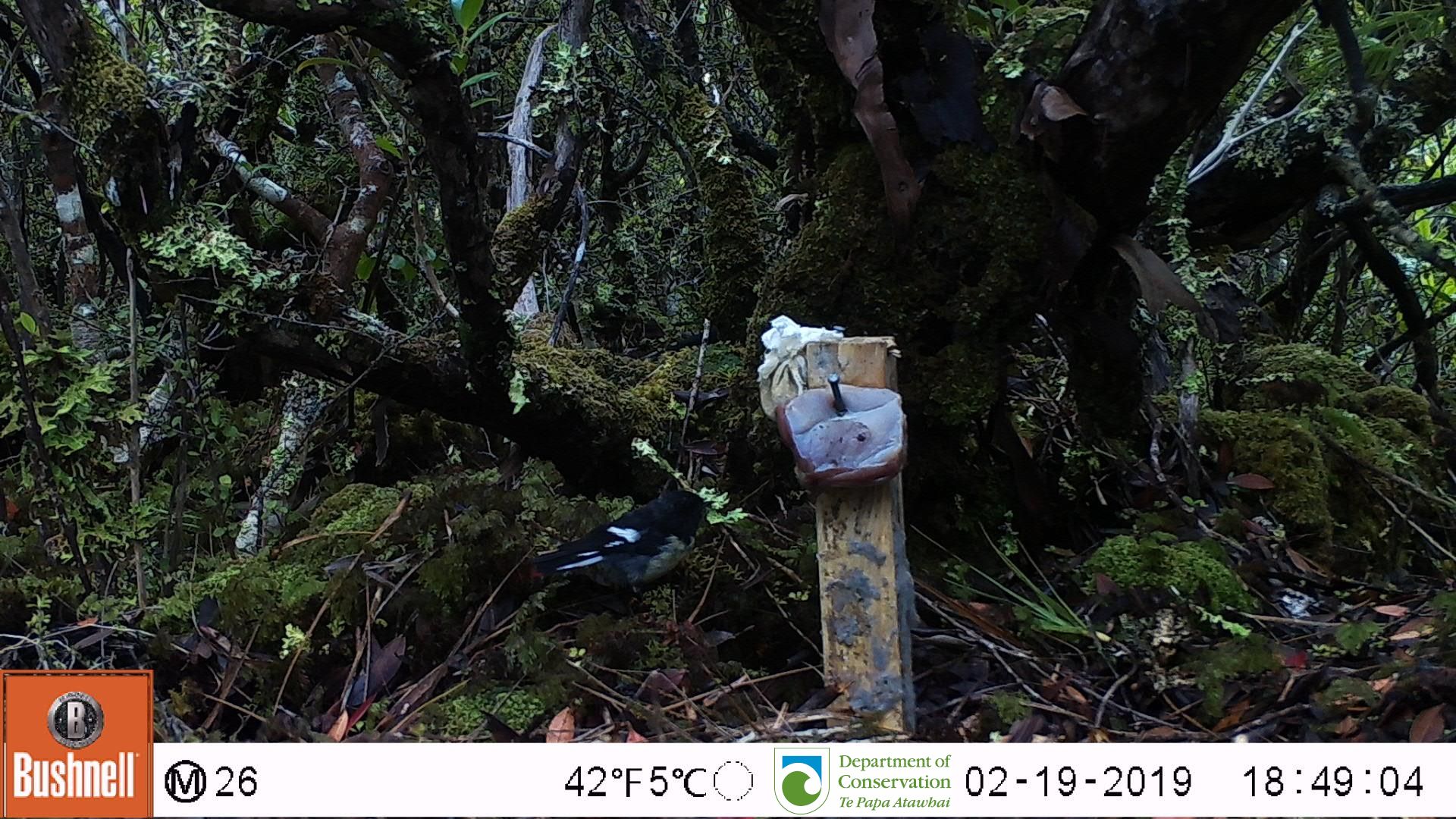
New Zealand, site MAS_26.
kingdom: Animalia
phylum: Chordata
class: Aves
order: Passeriformes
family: Petroicidae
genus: Petroica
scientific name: Petroica macrocephala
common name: tomtit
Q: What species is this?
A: Tomtit (Petroica macrocephala).